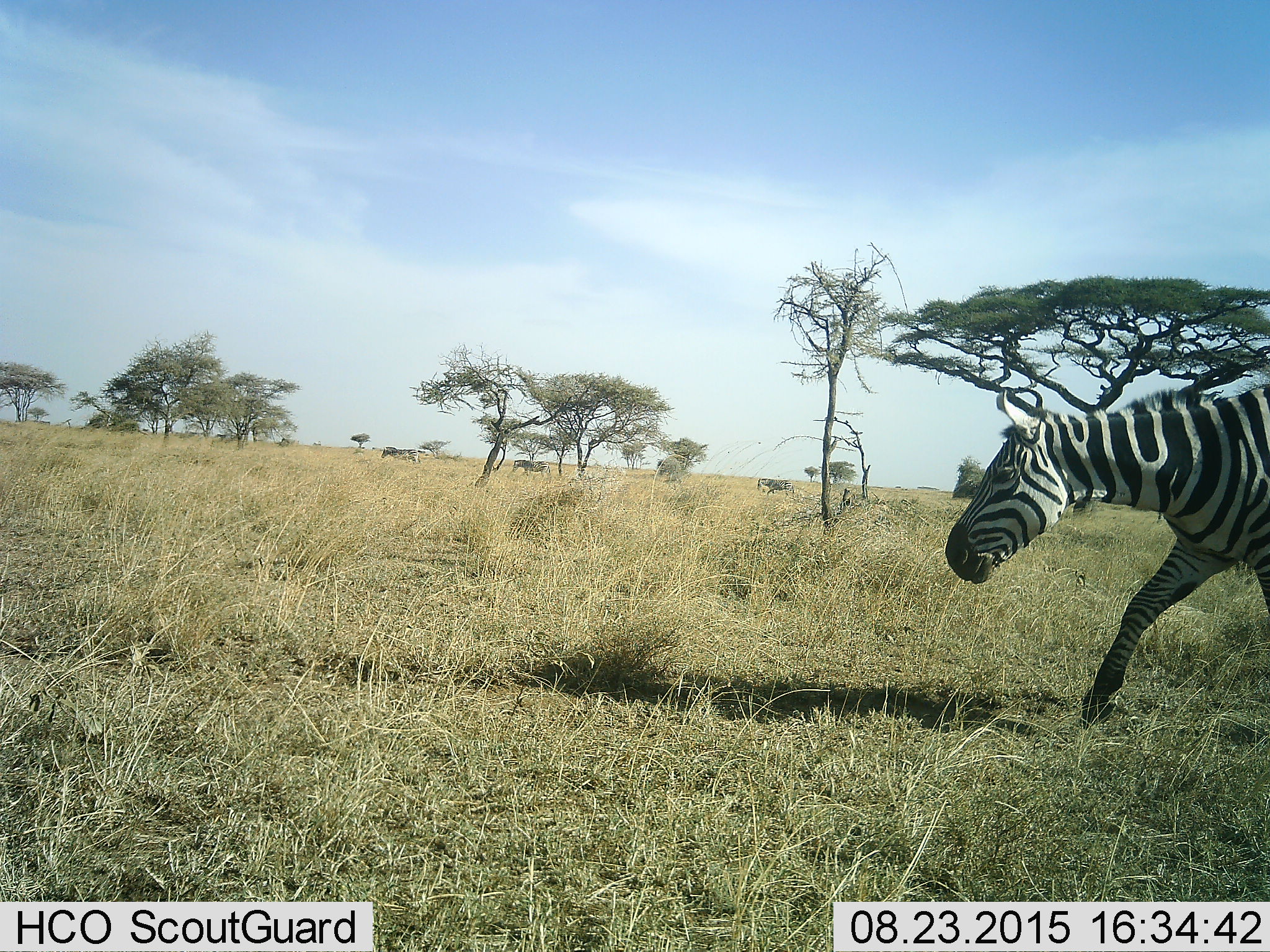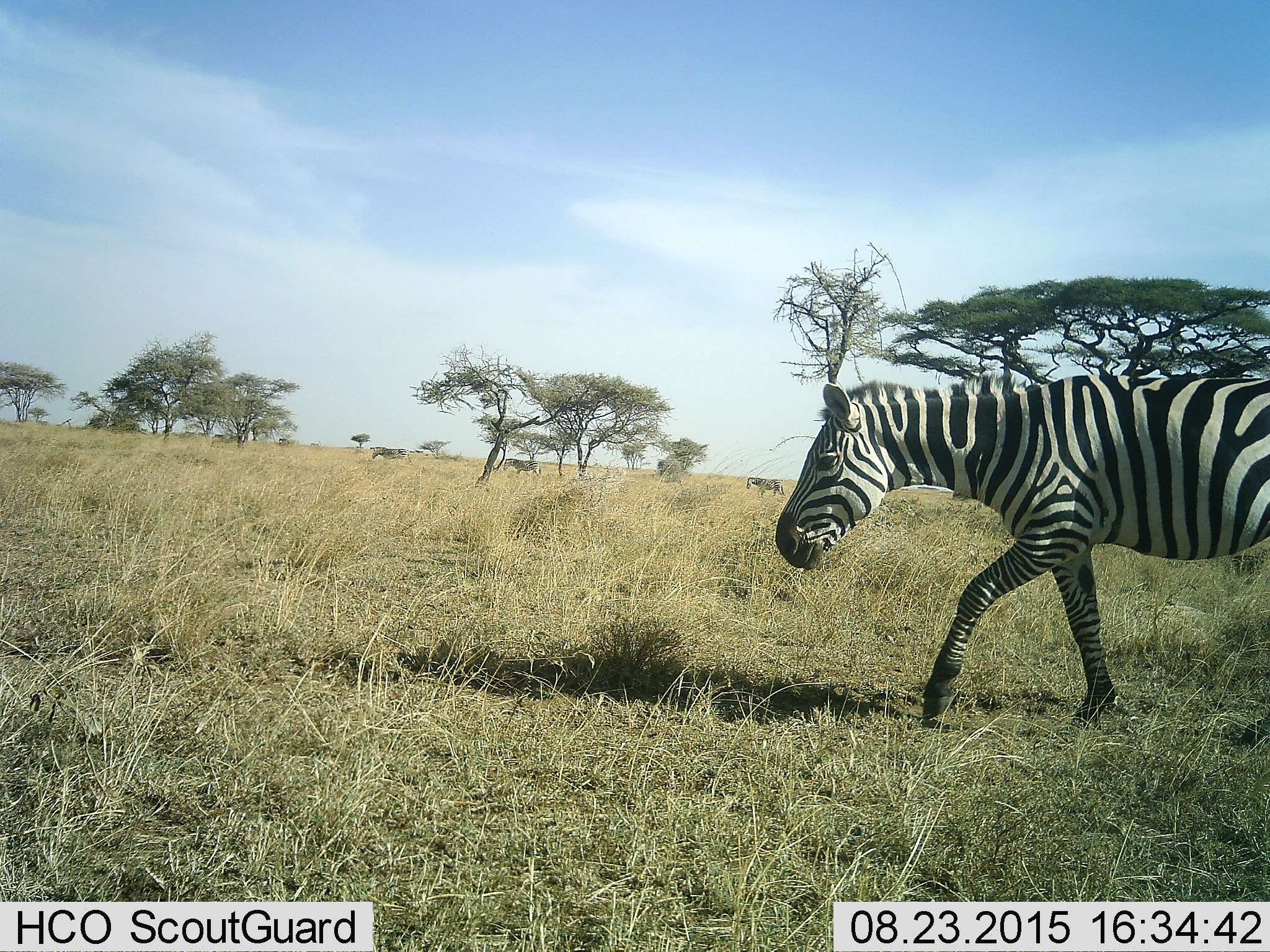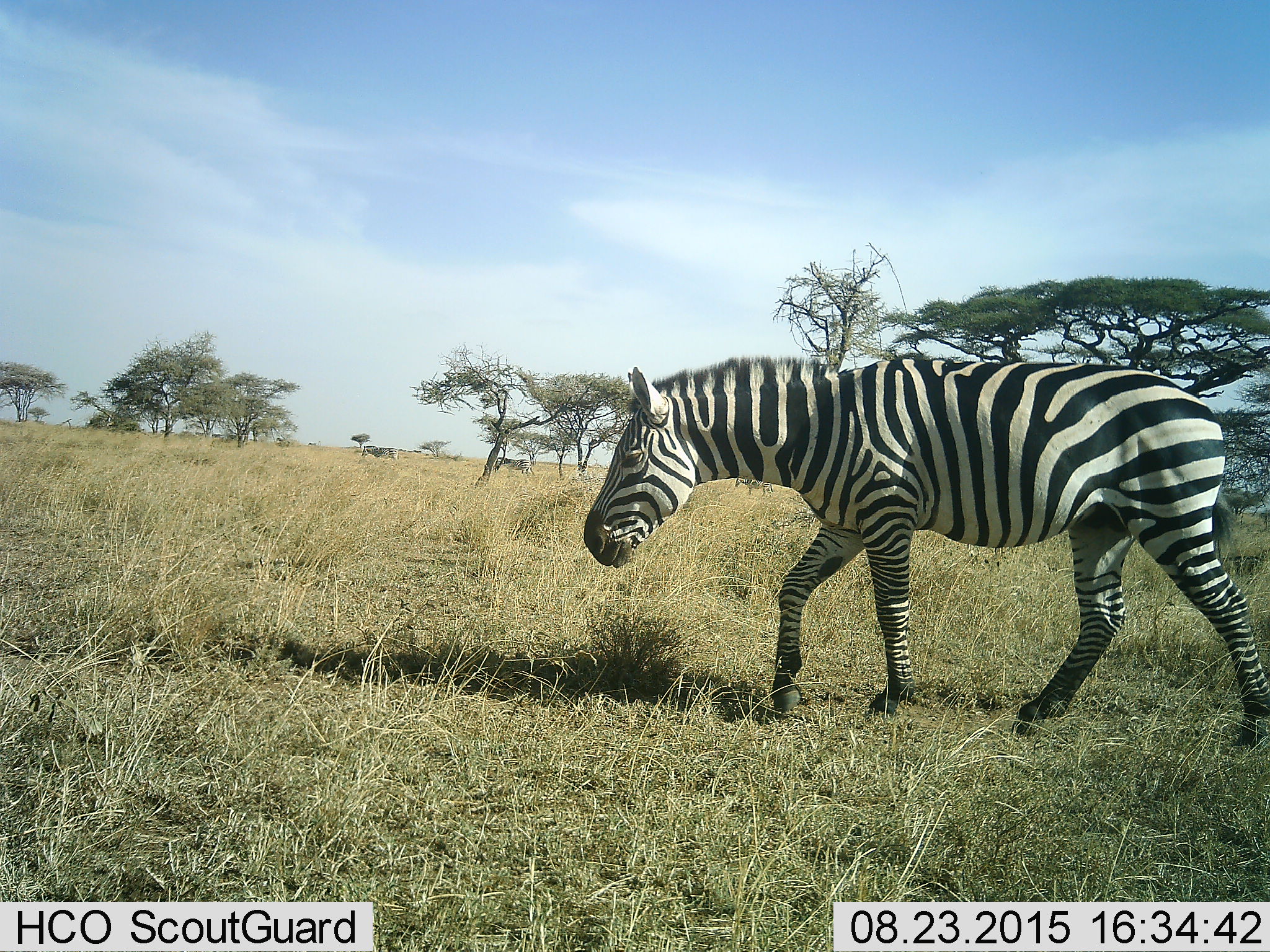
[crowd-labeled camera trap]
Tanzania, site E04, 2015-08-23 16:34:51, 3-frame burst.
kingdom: Animalia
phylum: Chordata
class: Mammalia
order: Perissodactyla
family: Equidae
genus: Equus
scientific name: Equus quagga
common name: plains zebra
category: zebra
Zebra (plains zebra) (Equus quagga), count 4. Behavior (volunteer vote fractions): standing 6%, resting 0%, moving 100%, interacting 0%. Young present (vote fraction): 6%. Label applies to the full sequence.